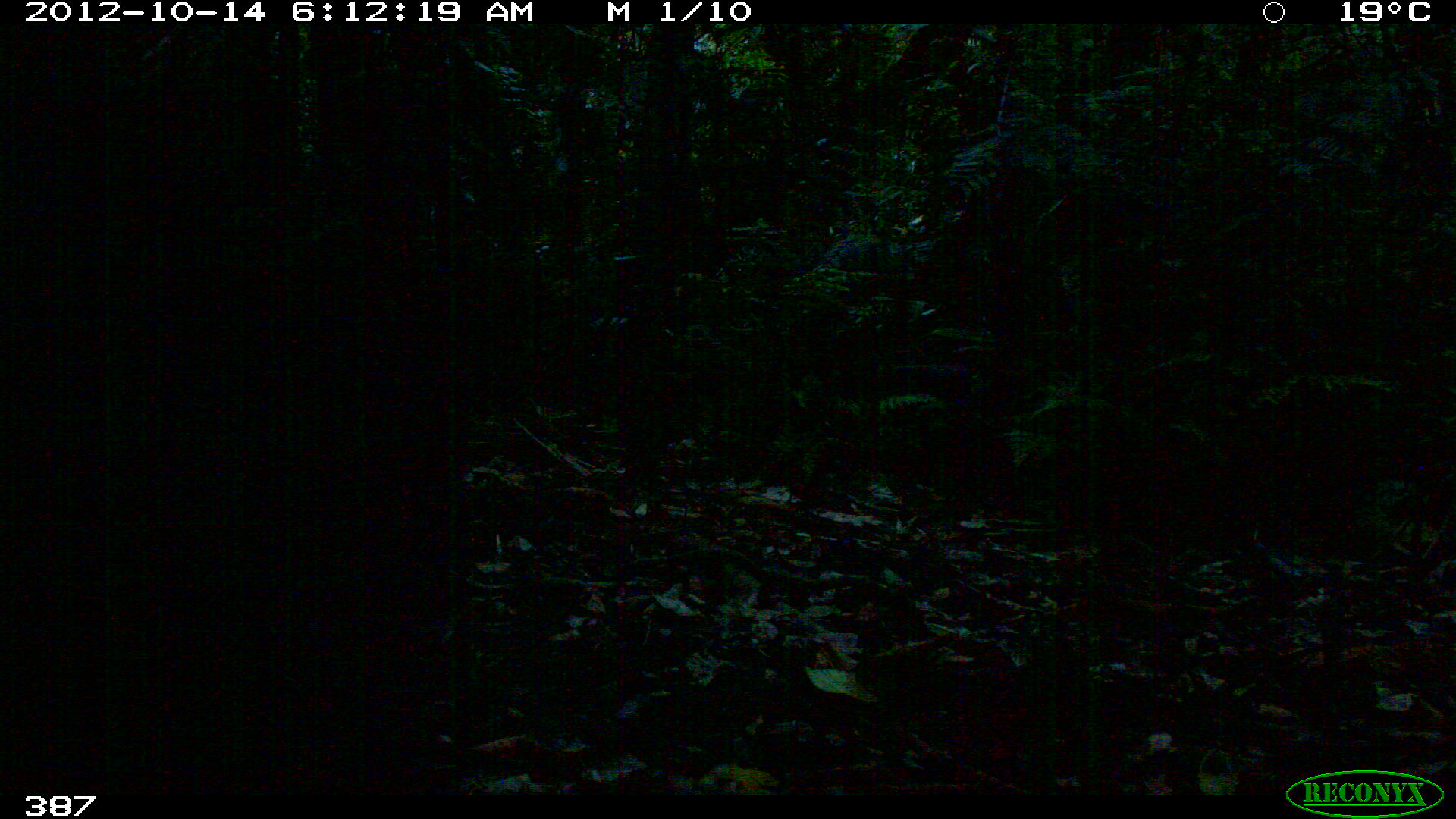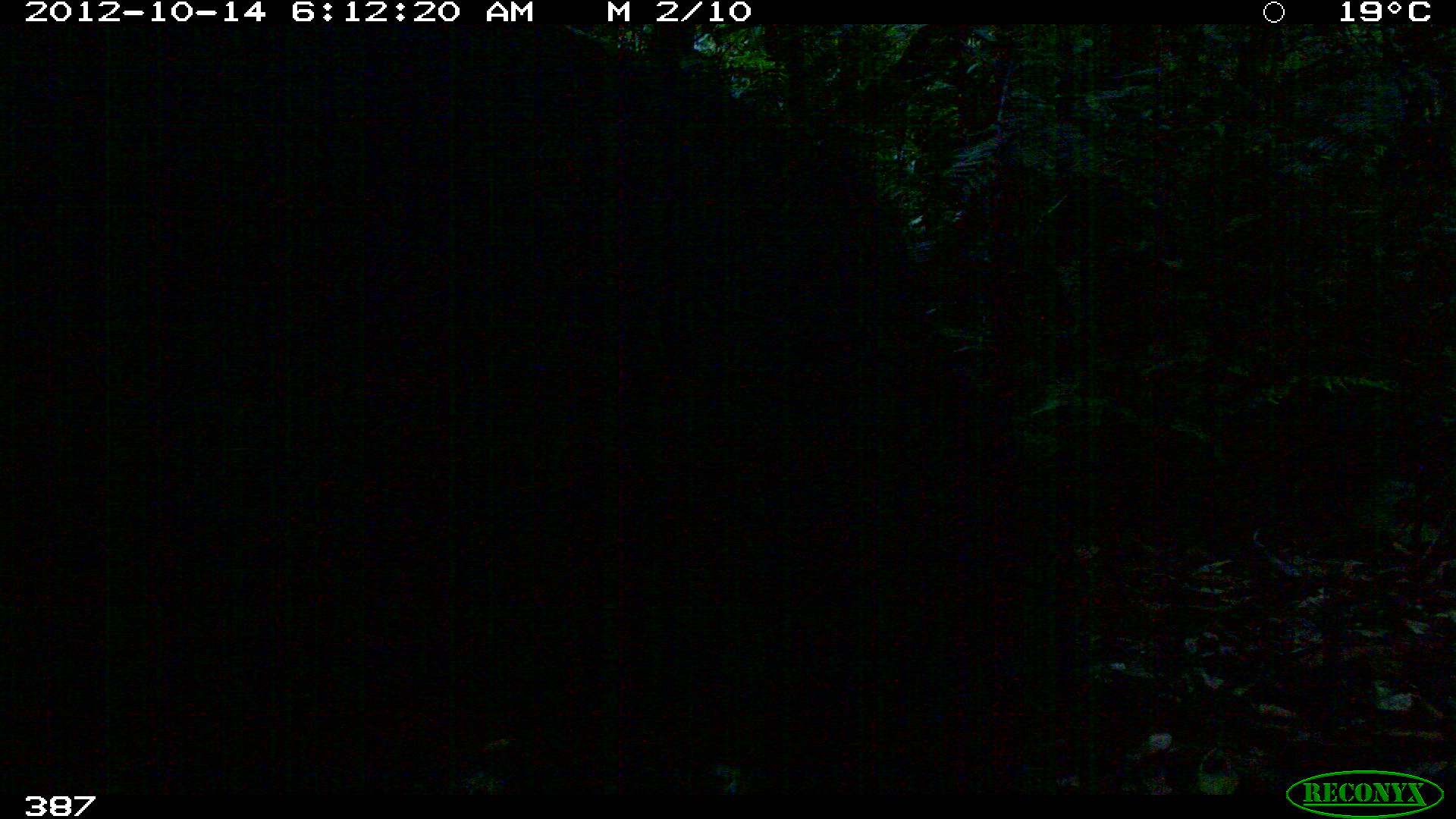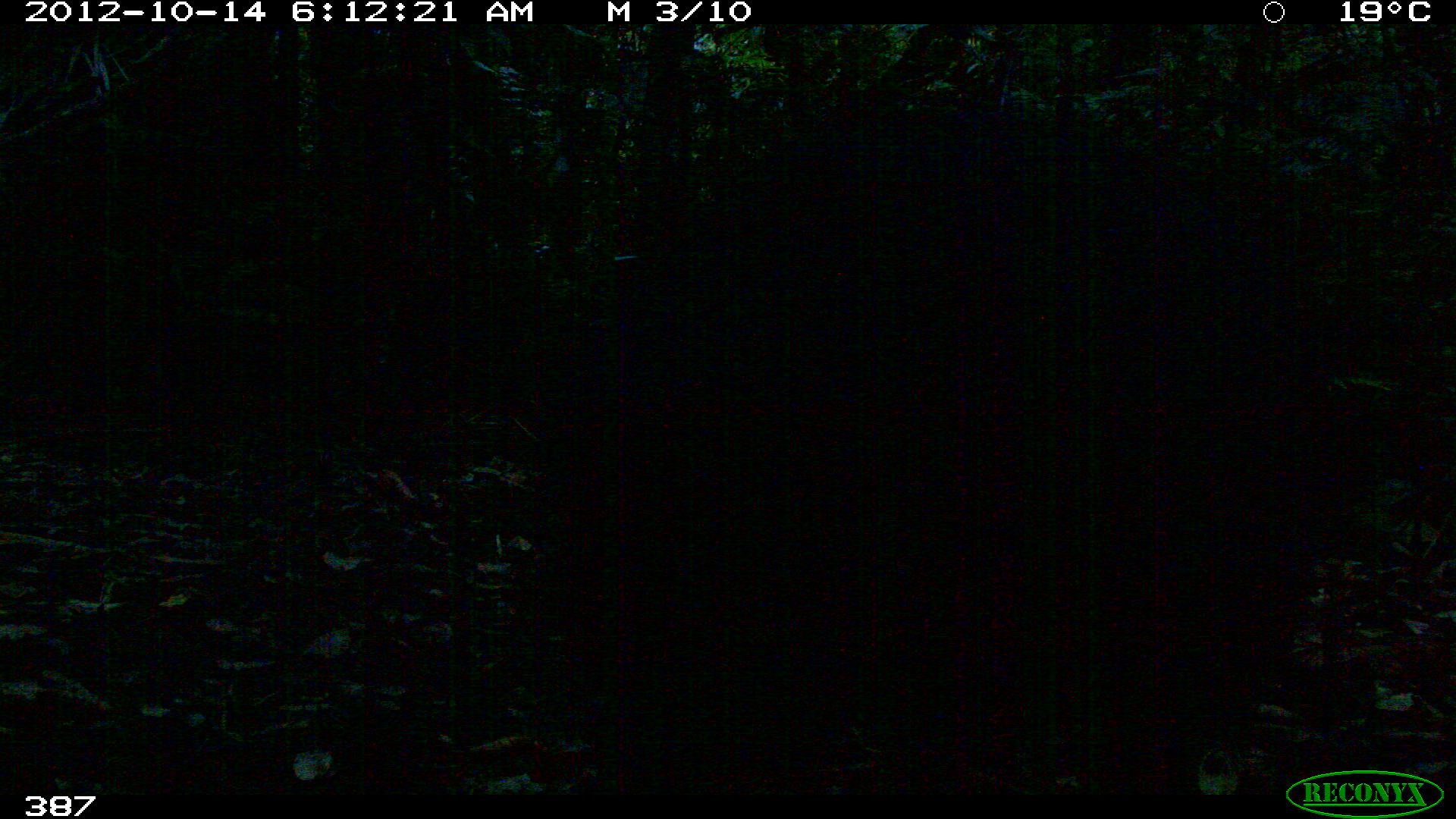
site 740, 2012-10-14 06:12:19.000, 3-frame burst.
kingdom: Animalia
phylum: Chordata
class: Mammalia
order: Artiodactyla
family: Tayassuidae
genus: Tayassu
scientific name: Tayassu pecari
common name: white-lipped peccary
Tayassu pecari (white-lipped peccary).